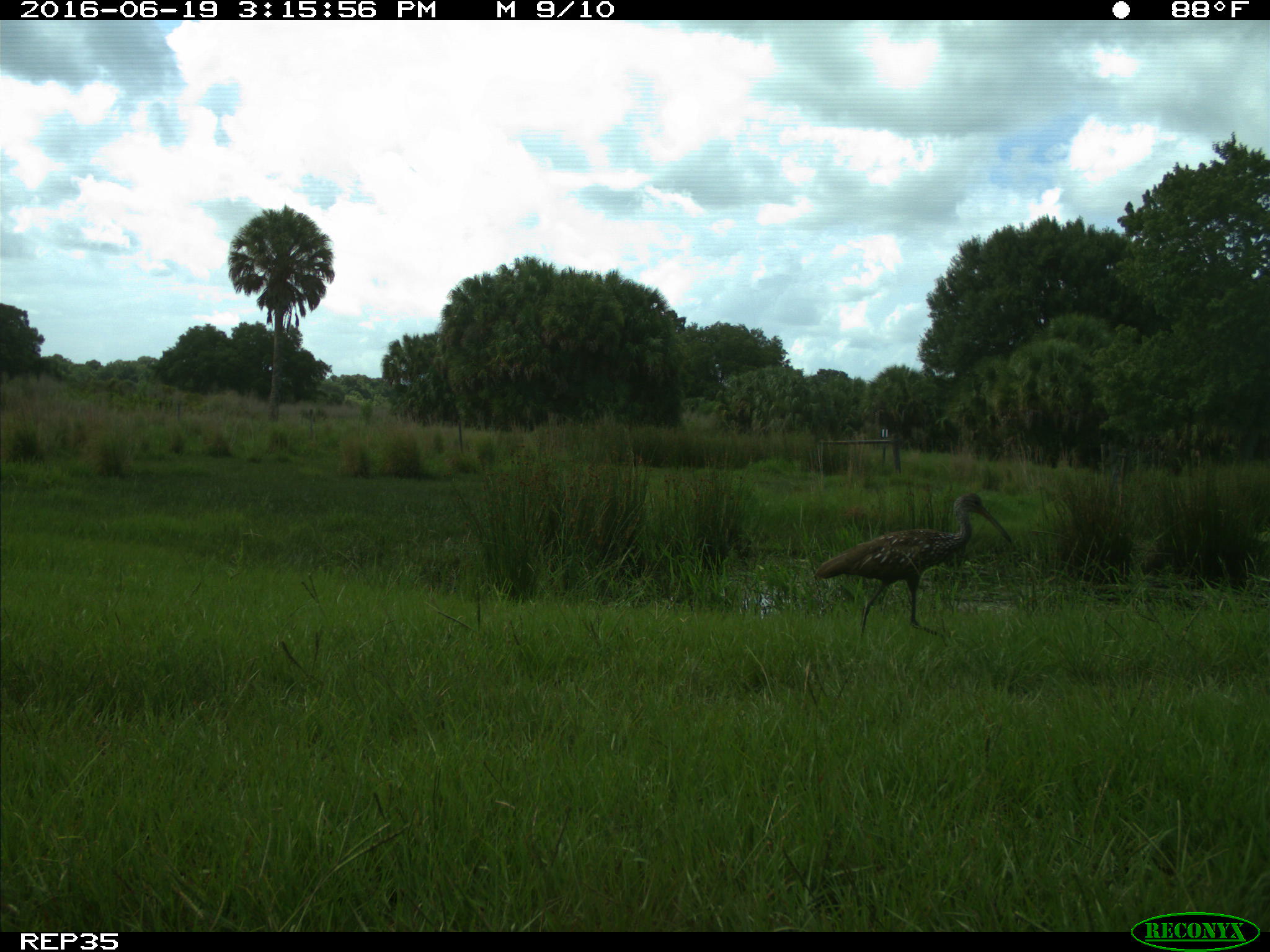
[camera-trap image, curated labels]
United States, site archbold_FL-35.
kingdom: Animalia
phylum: Chordata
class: Aves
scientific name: Aves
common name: birds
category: unidentified bird